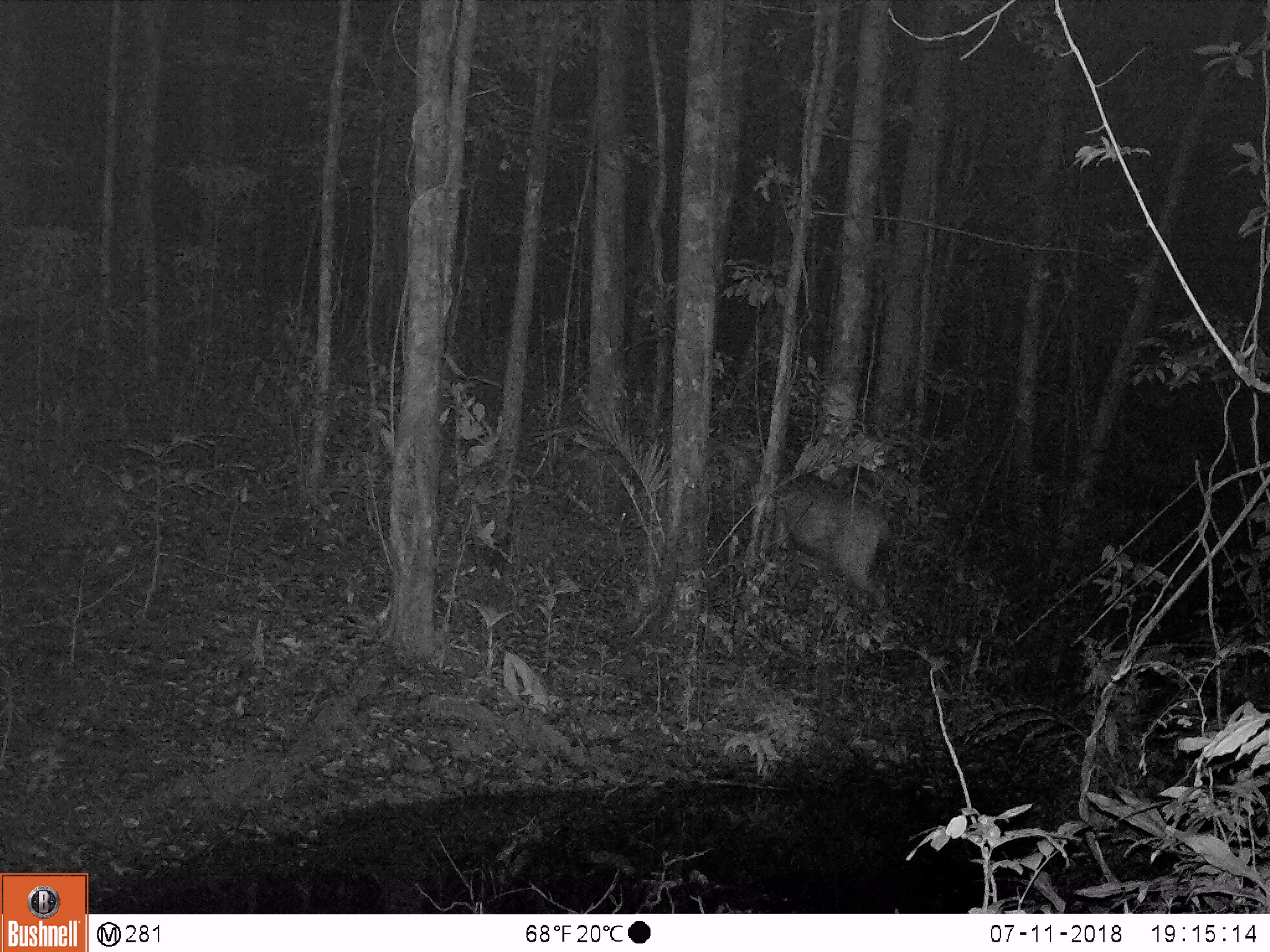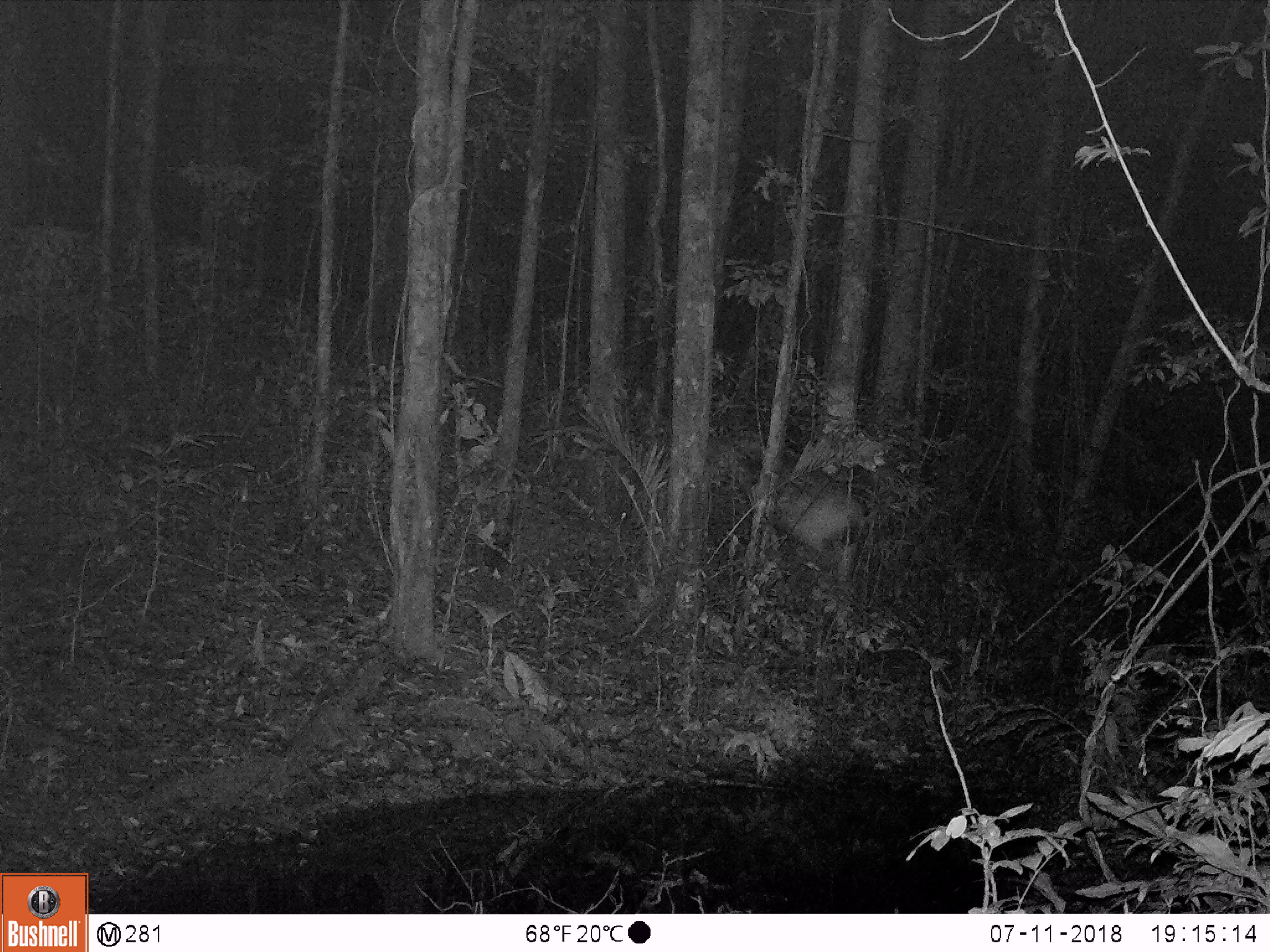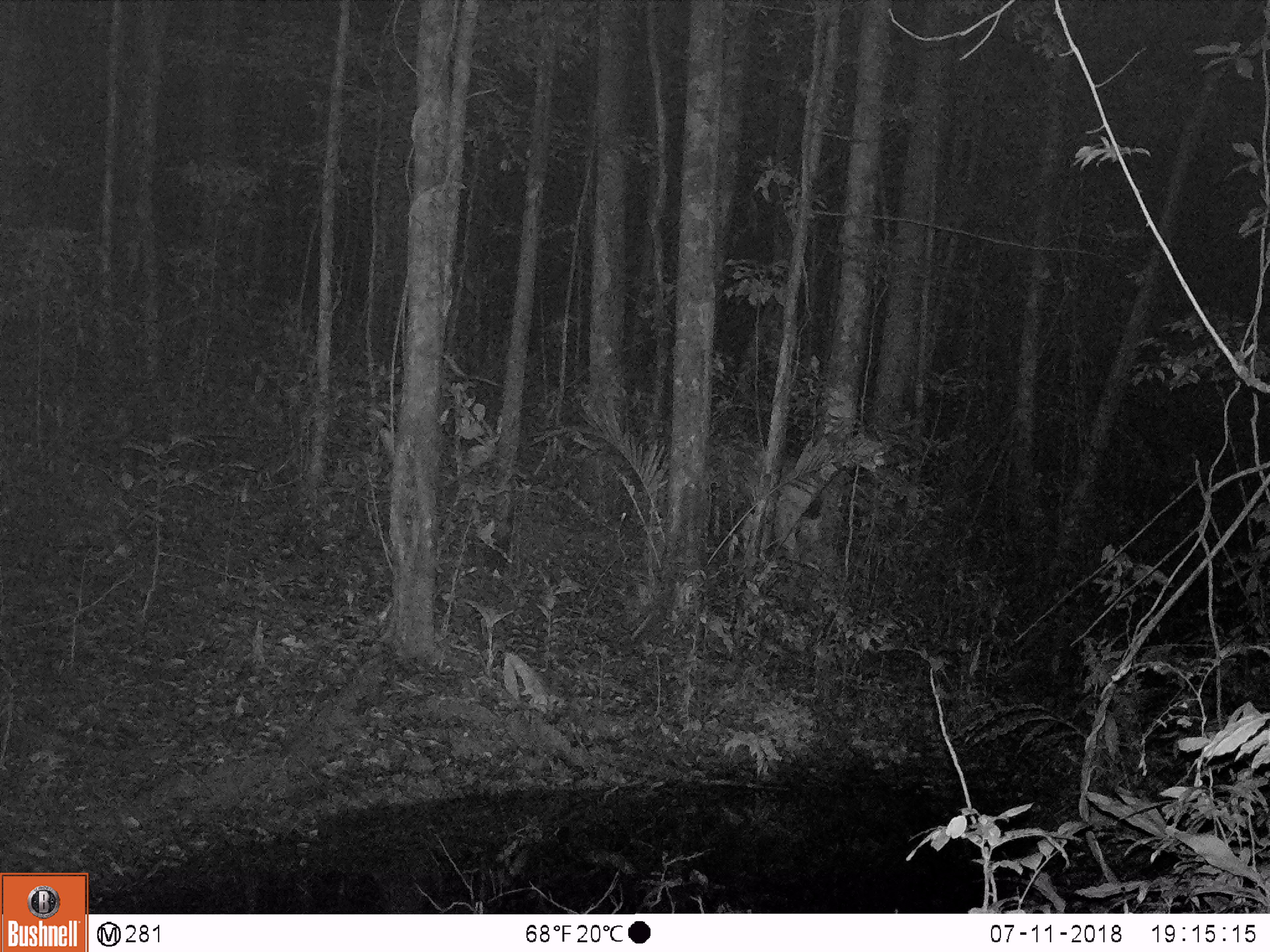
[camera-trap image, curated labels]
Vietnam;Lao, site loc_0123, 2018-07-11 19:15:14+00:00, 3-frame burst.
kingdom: Animalia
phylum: Chordata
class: Mammalia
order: Artiodactyla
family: Cervidae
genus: Rusa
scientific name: Rusa unicolor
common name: sambar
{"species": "sambar (Rusa unicolor)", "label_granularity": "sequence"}